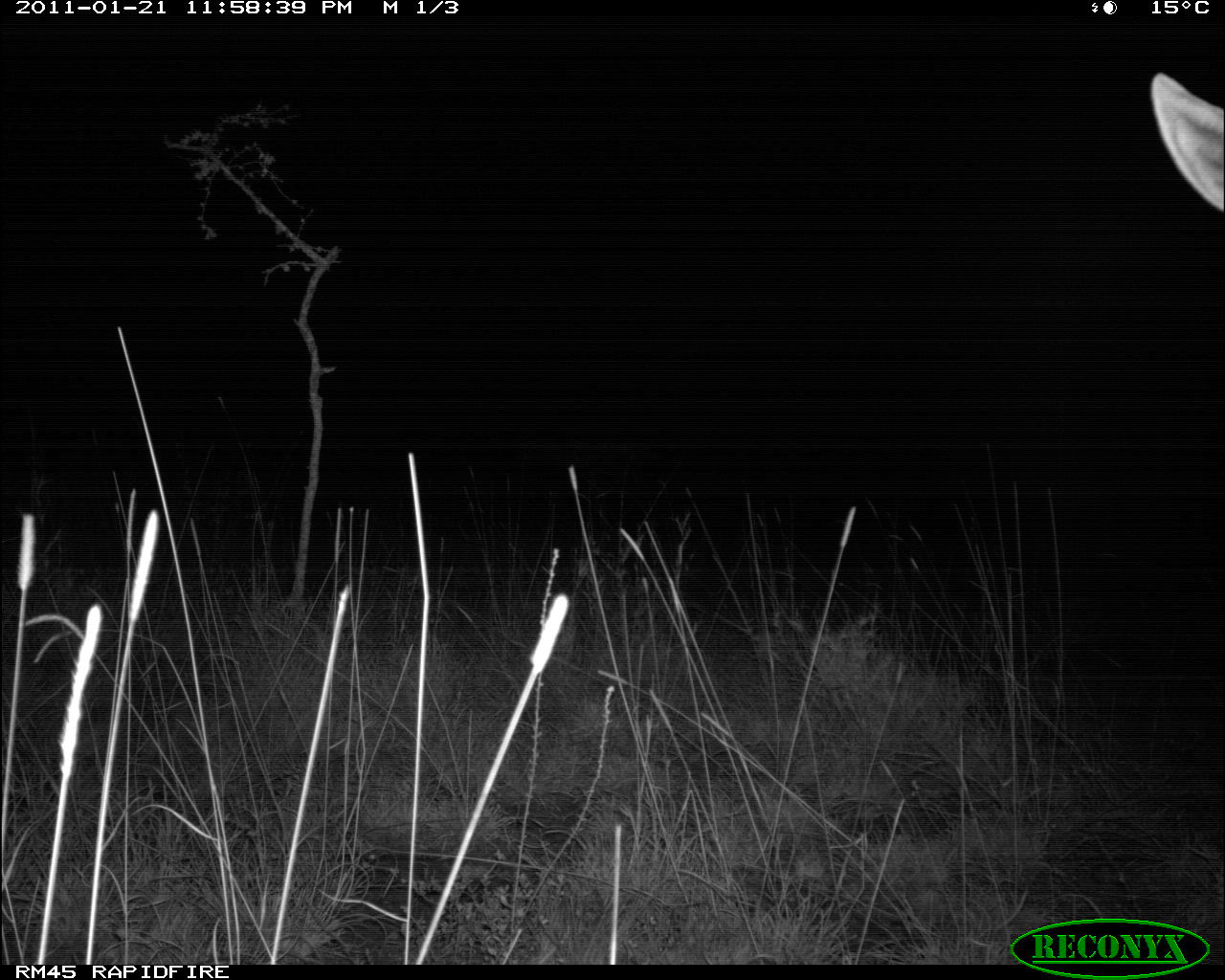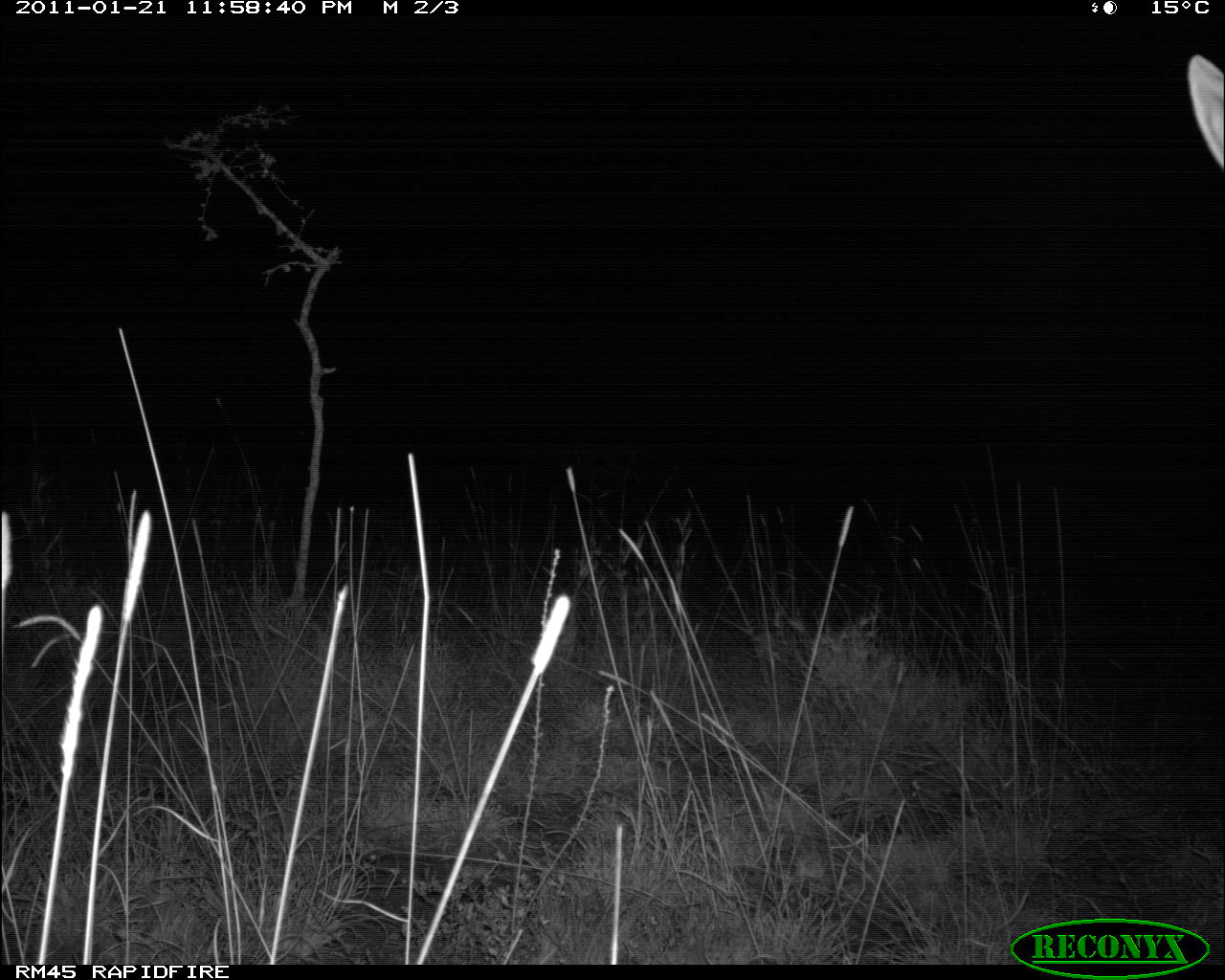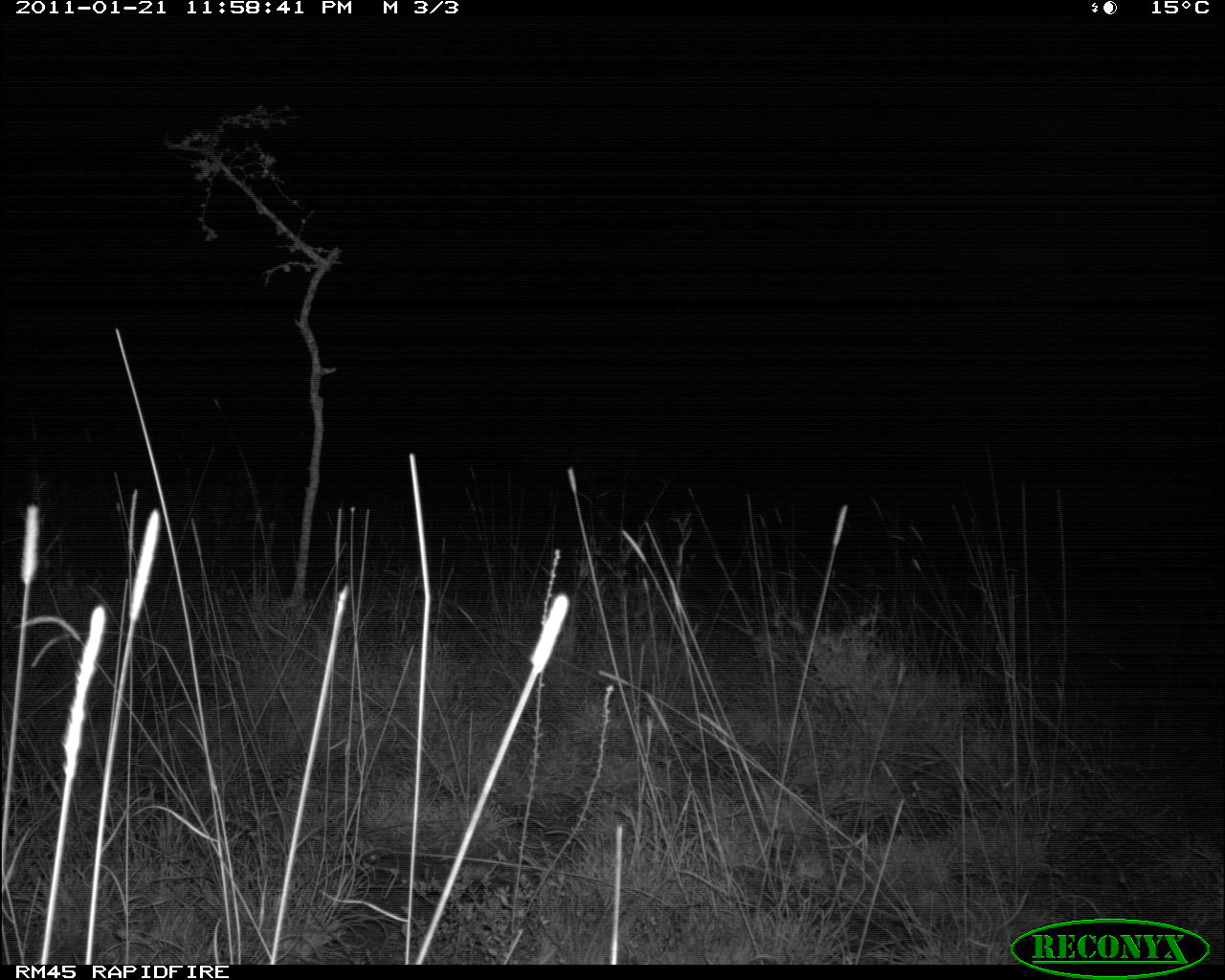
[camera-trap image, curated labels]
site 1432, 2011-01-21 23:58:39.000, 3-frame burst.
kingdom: Animalia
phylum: Chordata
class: Mammalia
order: Perissodactyla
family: Equidae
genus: Equus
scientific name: Equus quagga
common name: plains zebra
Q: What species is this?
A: Equus quagga (plains zebra).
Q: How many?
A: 1.